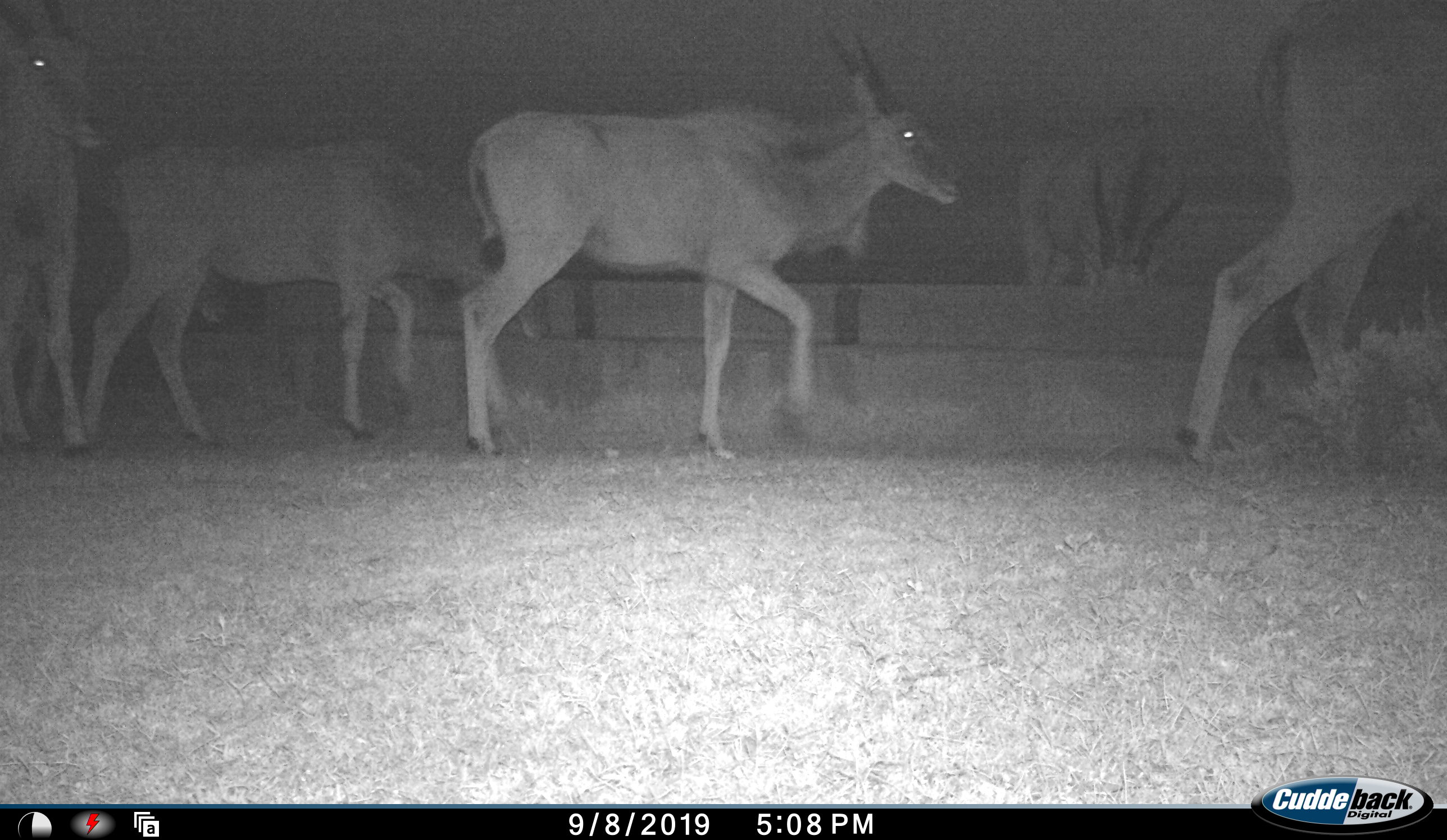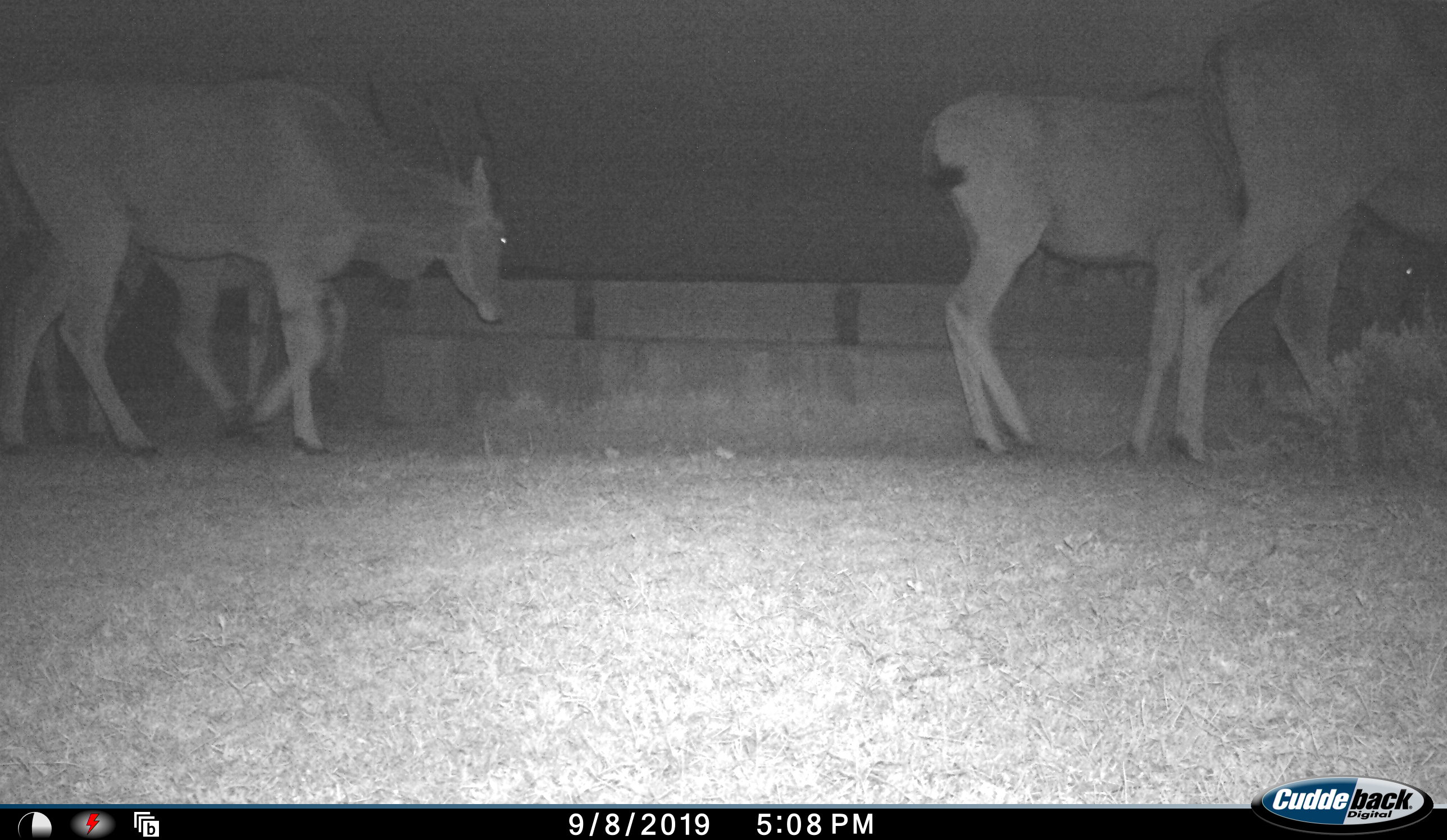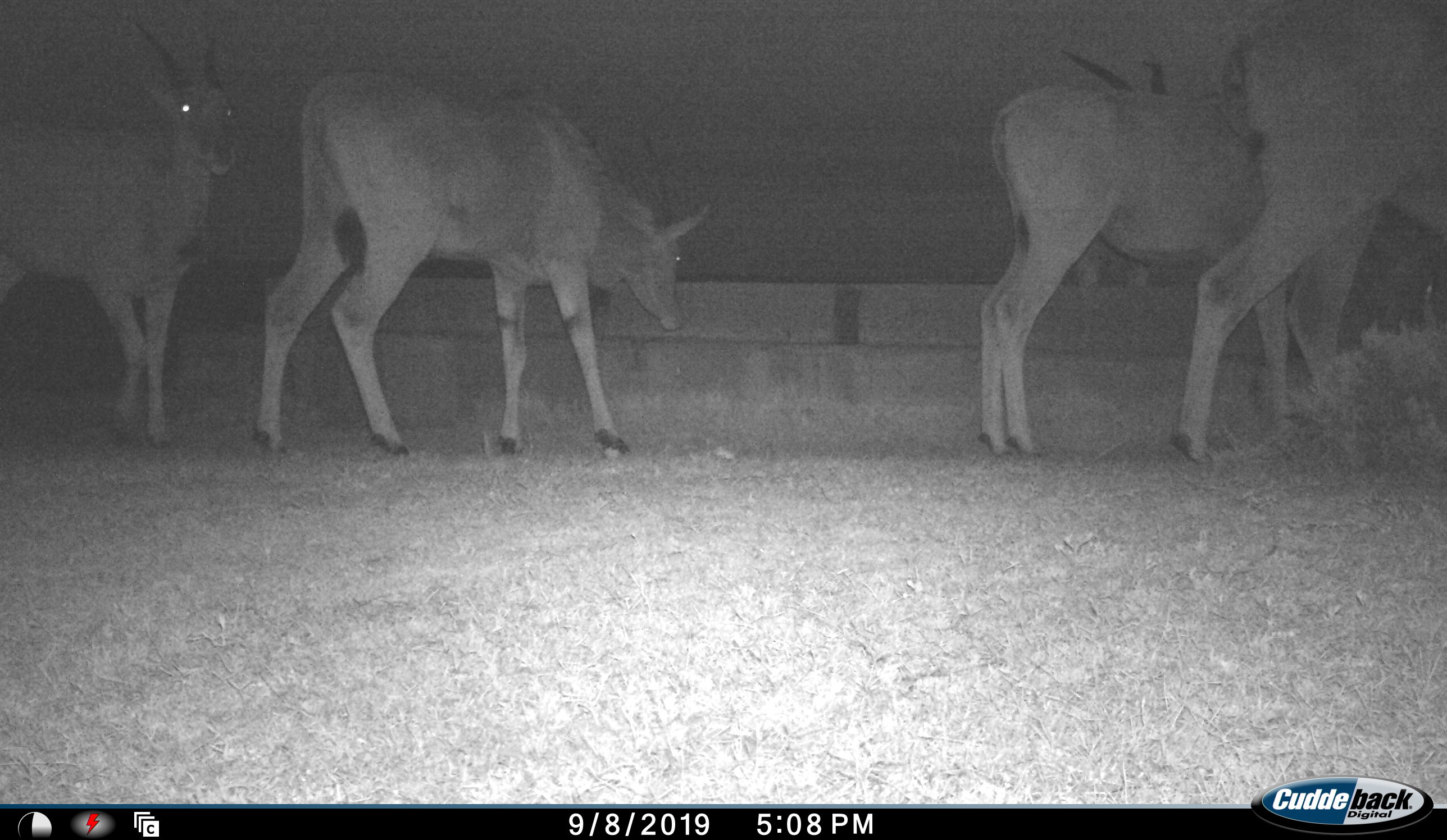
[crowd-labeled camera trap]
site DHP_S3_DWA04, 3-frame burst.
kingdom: Animalia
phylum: Chordata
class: Mammalia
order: Artiodactyla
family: Bovidae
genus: Tragelaphus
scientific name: Tragelaphus oryx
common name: eland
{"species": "eland (Tragelaphus oryx)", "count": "5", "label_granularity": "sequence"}